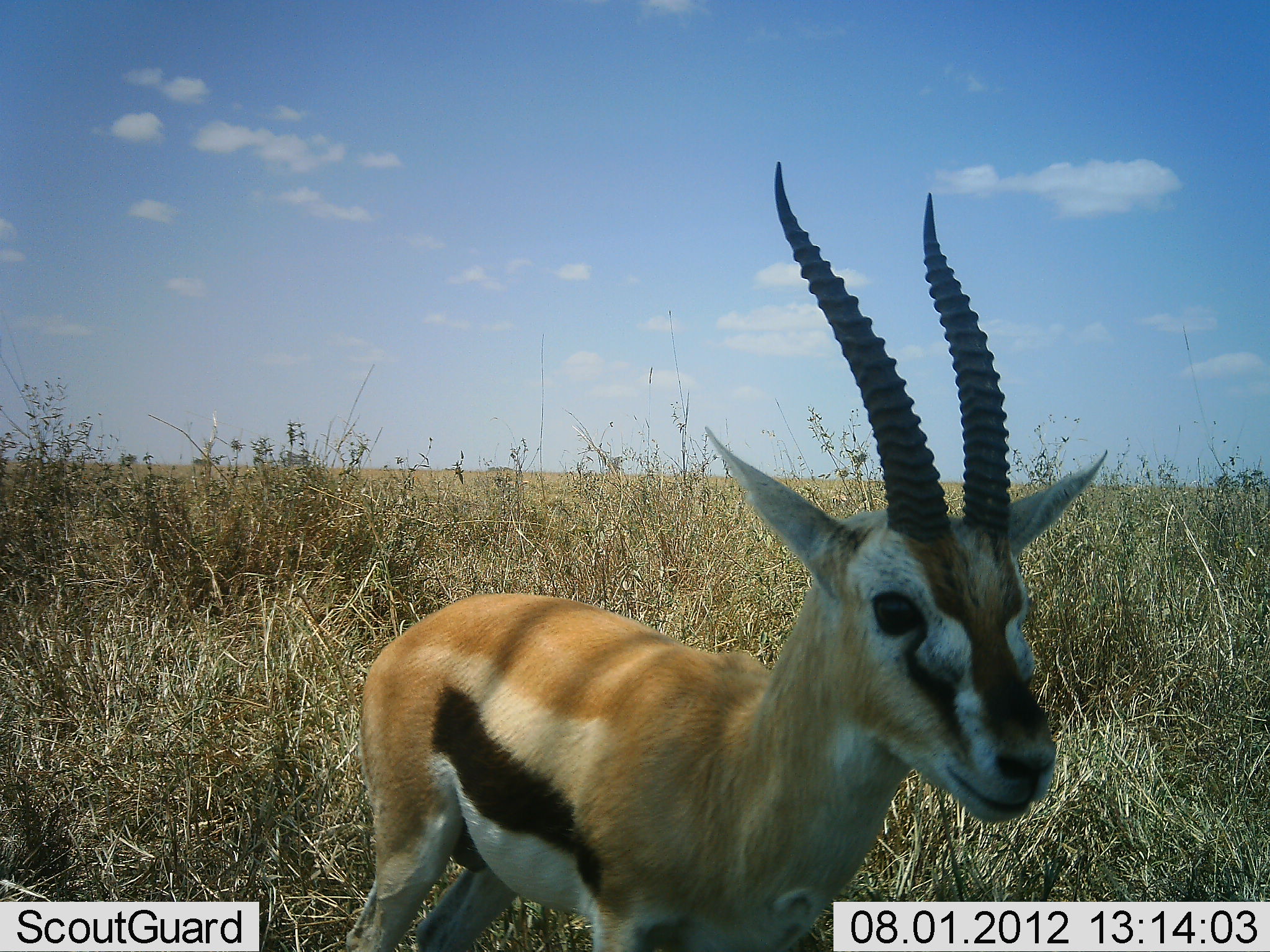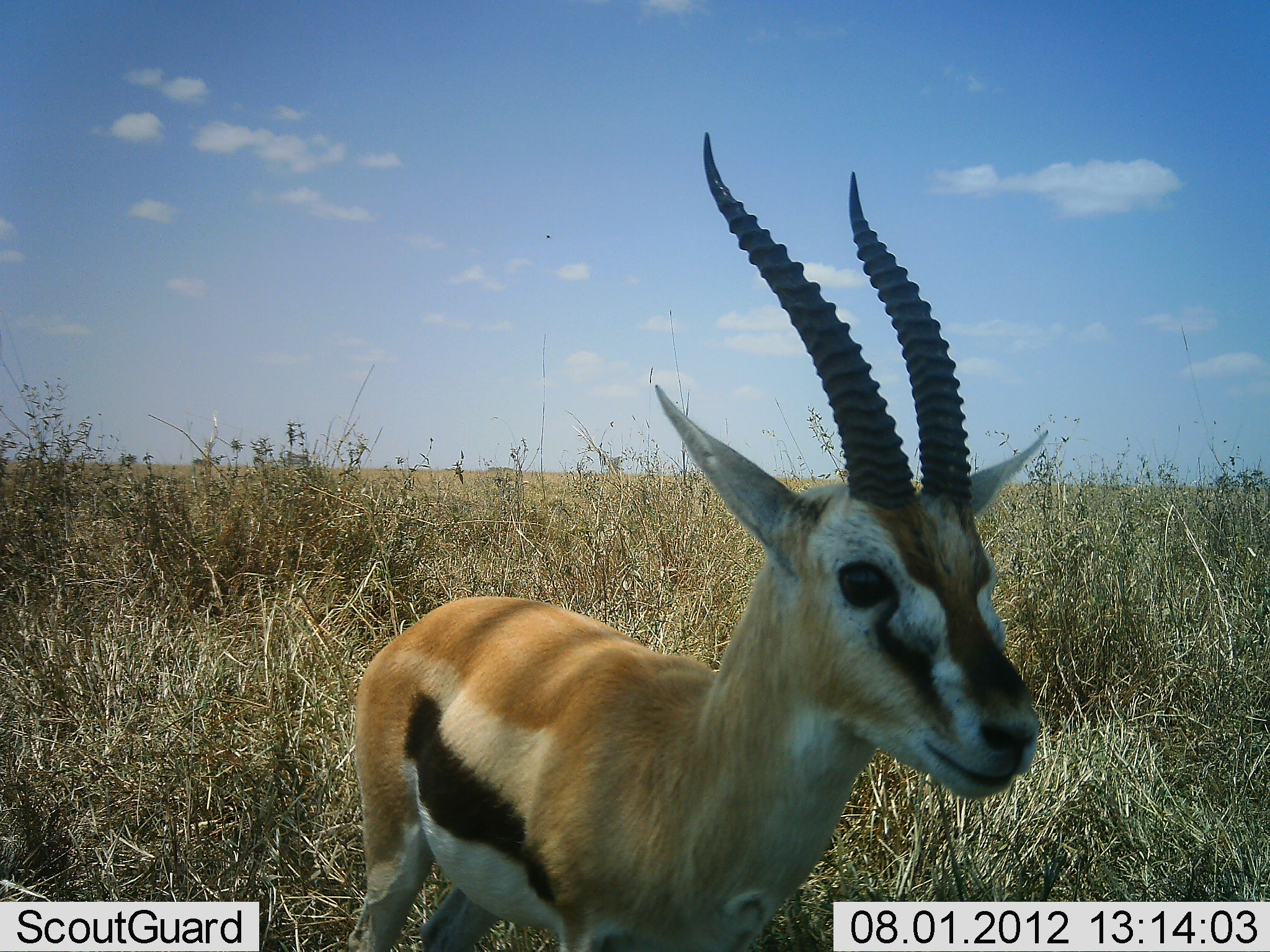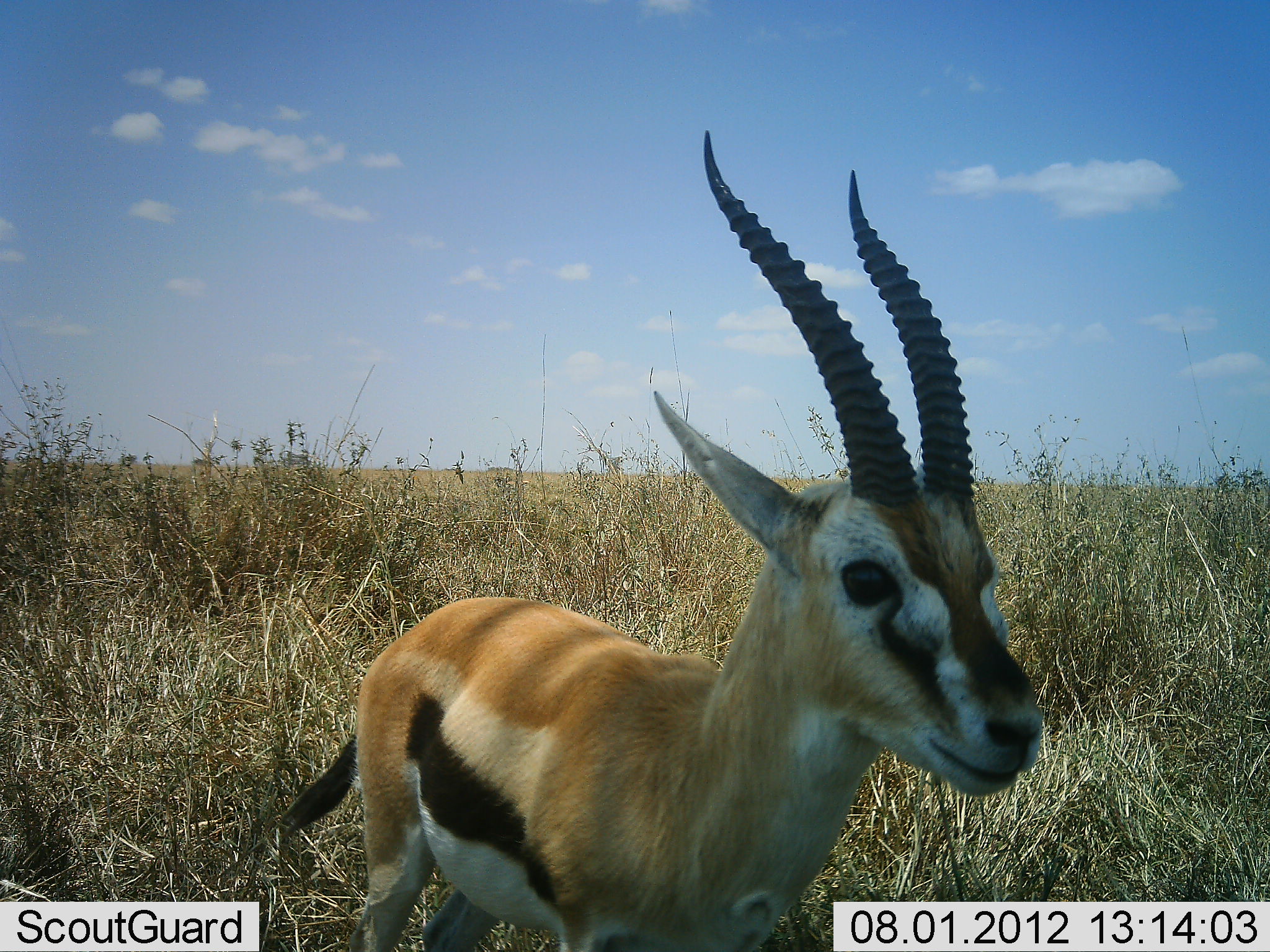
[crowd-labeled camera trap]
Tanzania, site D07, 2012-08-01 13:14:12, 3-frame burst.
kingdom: Animalia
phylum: Chordata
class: Mammalia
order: Artiodactyla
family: Bovidae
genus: Eudorcas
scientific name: Eudorcas thomsonii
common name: thomson's gazelle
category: gazellethomsons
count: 1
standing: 90%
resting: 0%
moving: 10%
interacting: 0%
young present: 0%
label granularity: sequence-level